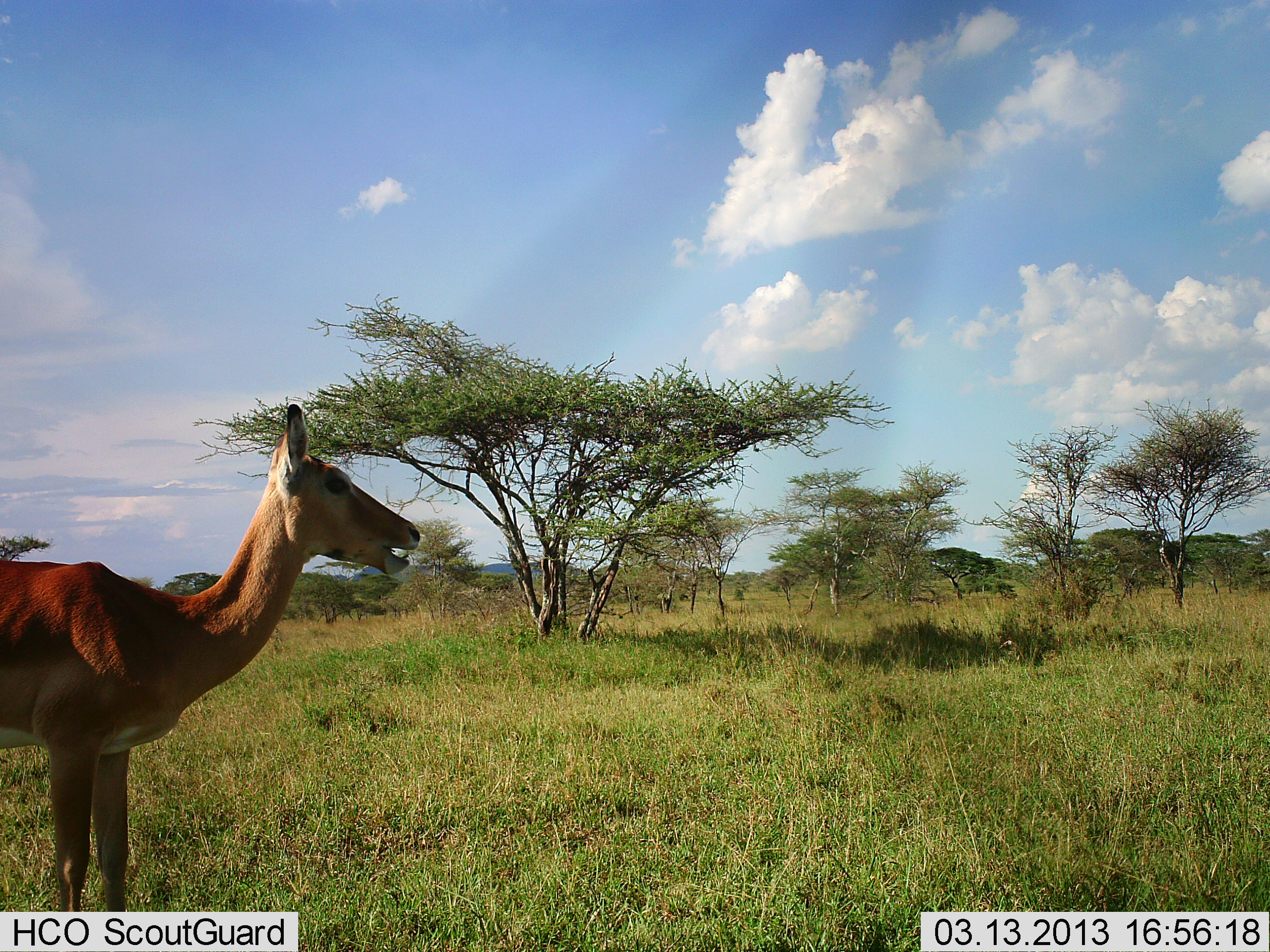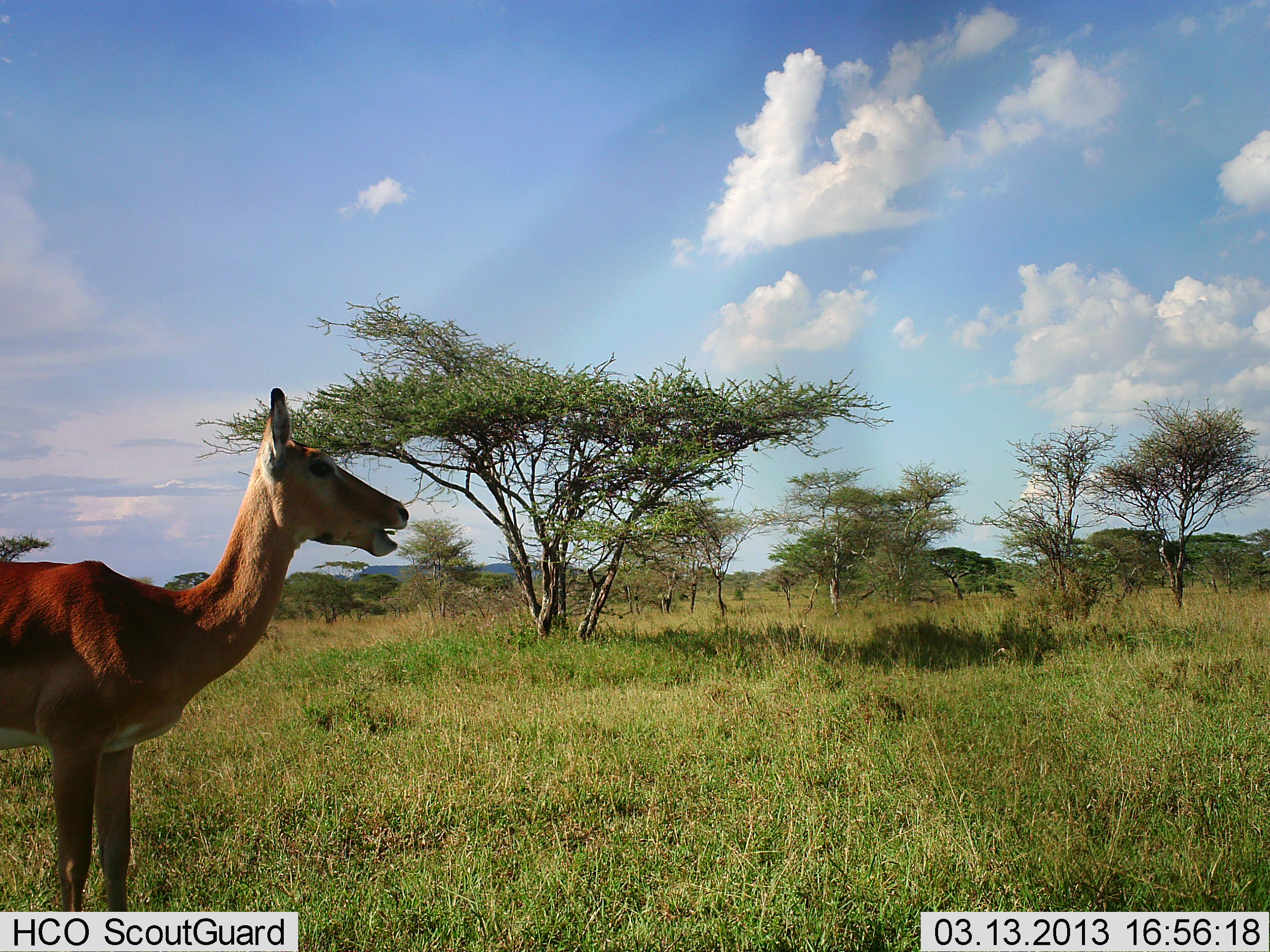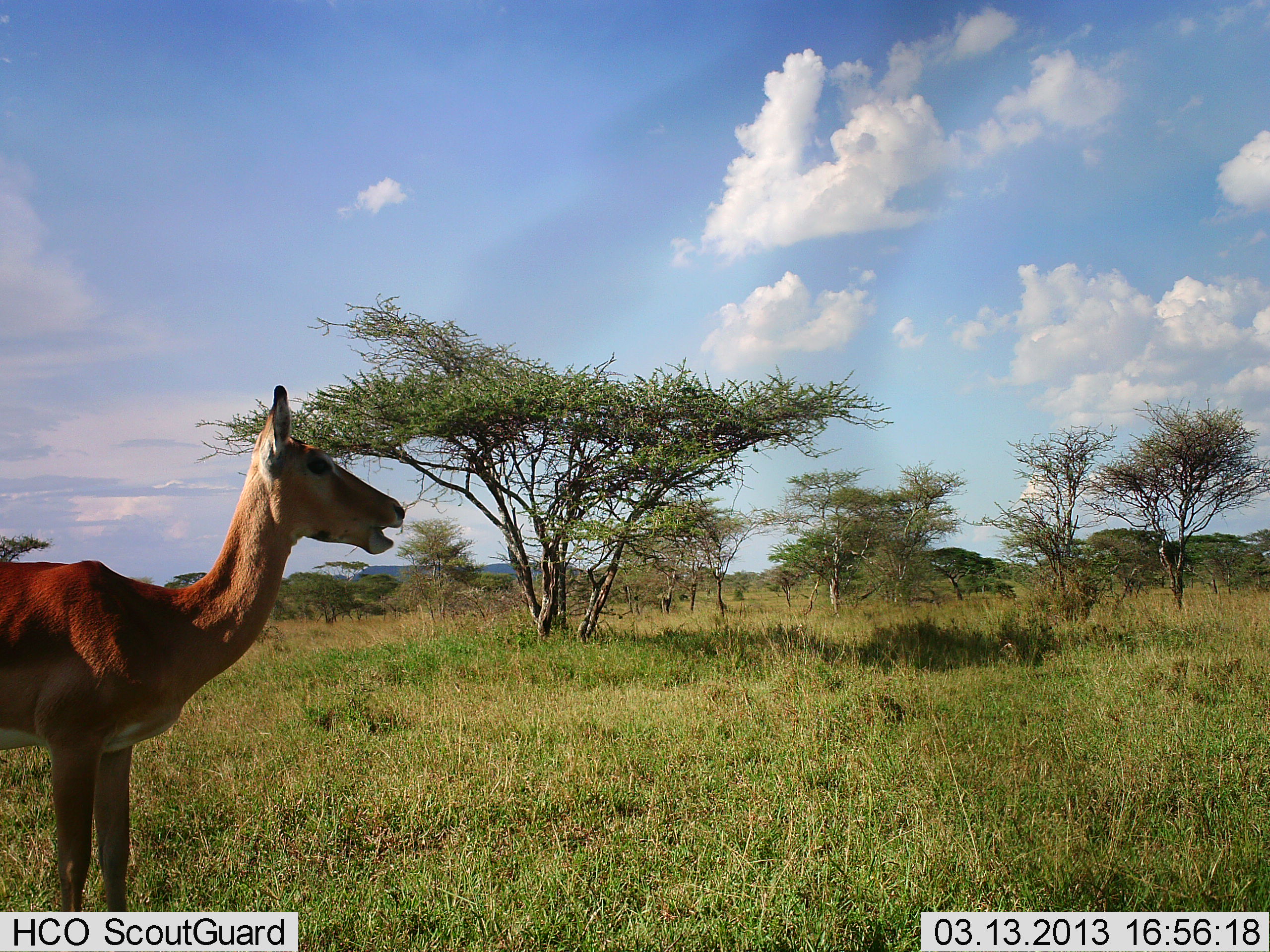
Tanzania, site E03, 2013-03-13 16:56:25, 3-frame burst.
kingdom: Animalia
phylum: Chordata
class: Mammalia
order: Artiodactyla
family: Bovidae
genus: Aepyceros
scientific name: Aepyceros melampus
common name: impala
Impala (Aepyceros melampus), count 1. Behavior (volunteer vote fractions): standing 100%, resting 0%, moving 0%, interacting 0%. Young present (vote fraction): 0%. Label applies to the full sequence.